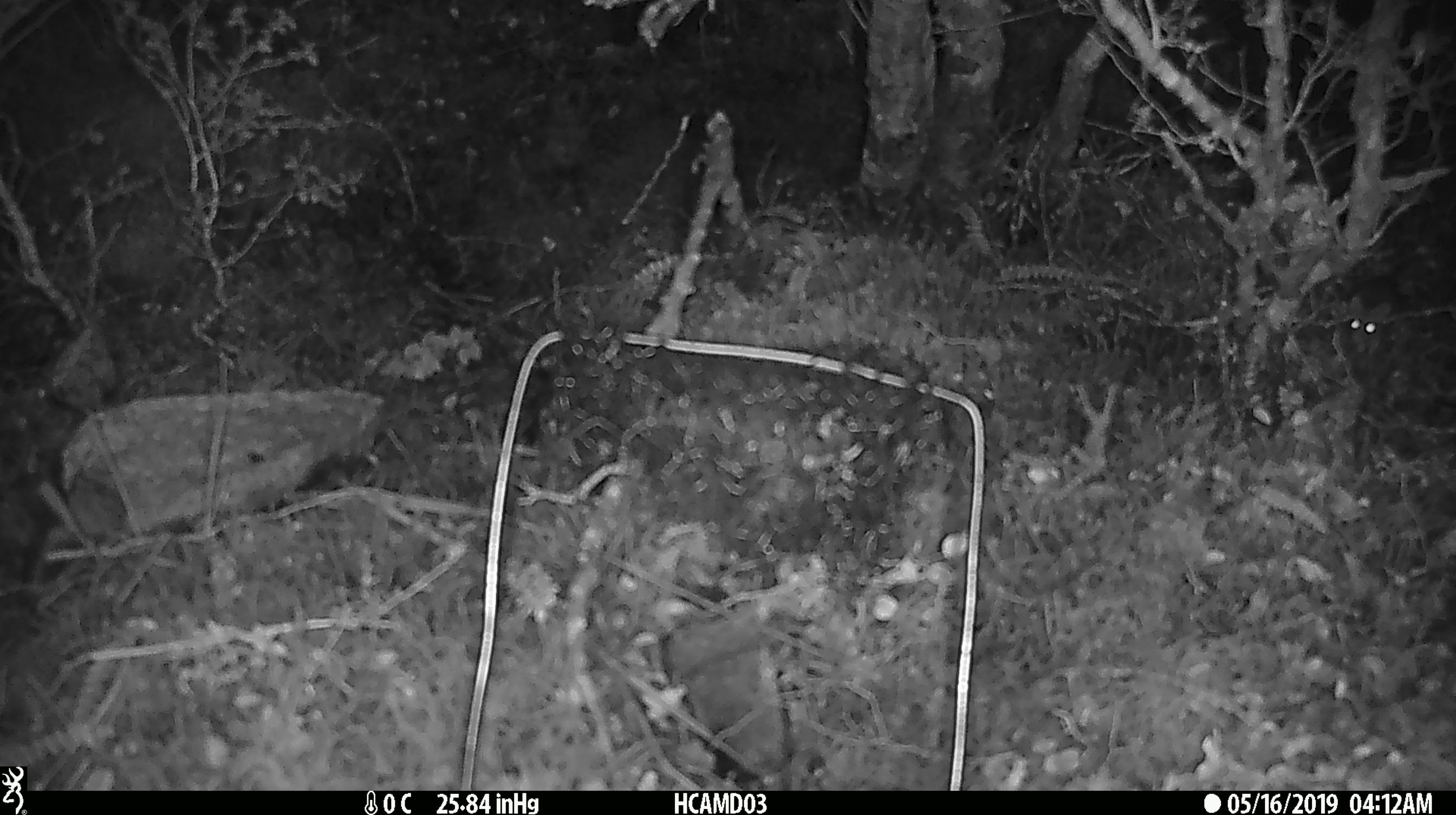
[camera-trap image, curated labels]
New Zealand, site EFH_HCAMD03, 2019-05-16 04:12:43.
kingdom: Animalia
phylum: Chordata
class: Mammalia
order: Diprotodontia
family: Phalangeridae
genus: Trichosurus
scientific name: Trichosurus vulpecula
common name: common brushtail possum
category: possum